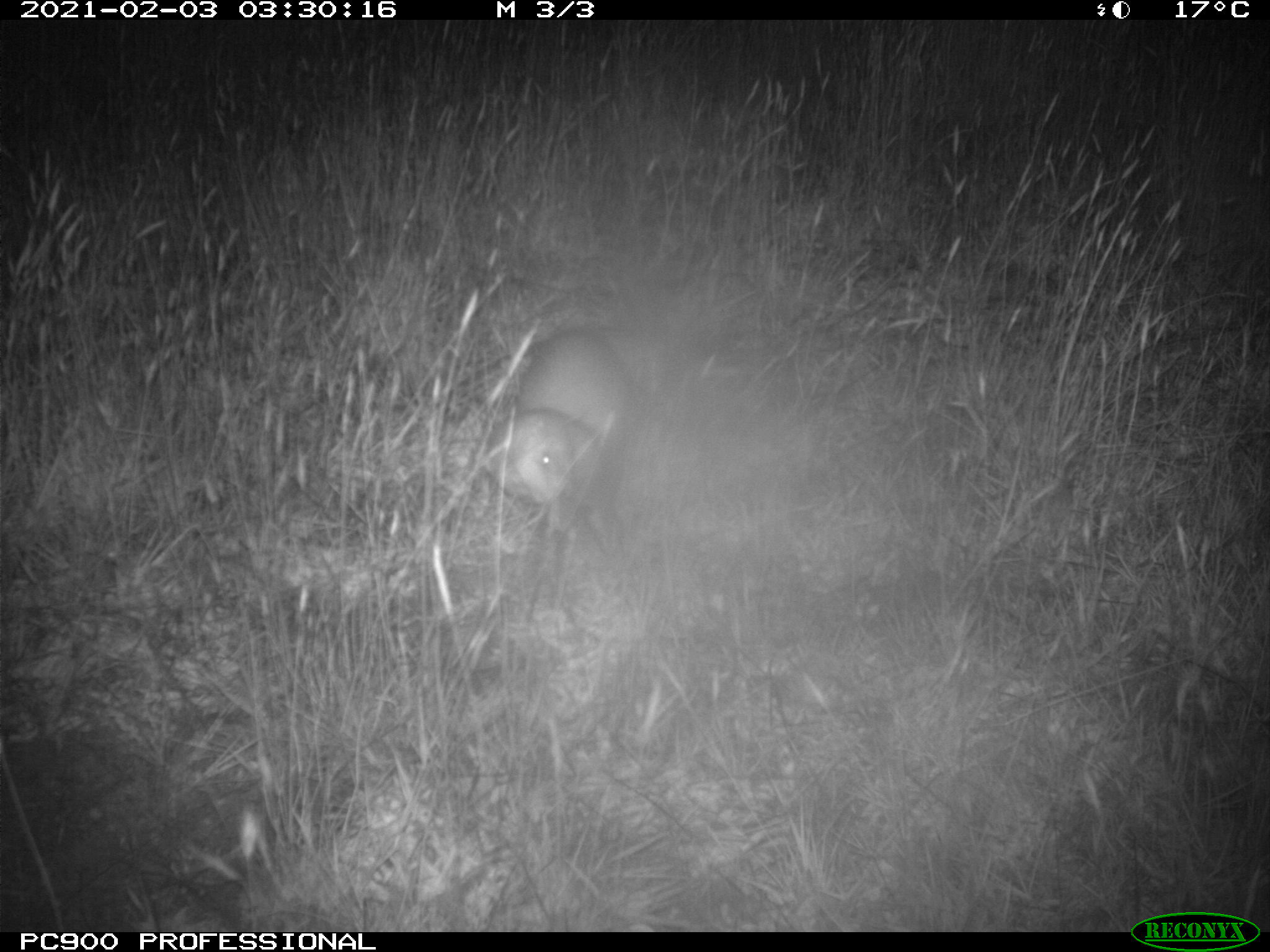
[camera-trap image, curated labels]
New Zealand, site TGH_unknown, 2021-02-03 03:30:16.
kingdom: Animalia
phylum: Chordata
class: Mammalia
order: Carnivora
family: Mustelidae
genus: Mustela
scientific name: Mustela furo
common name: ferret